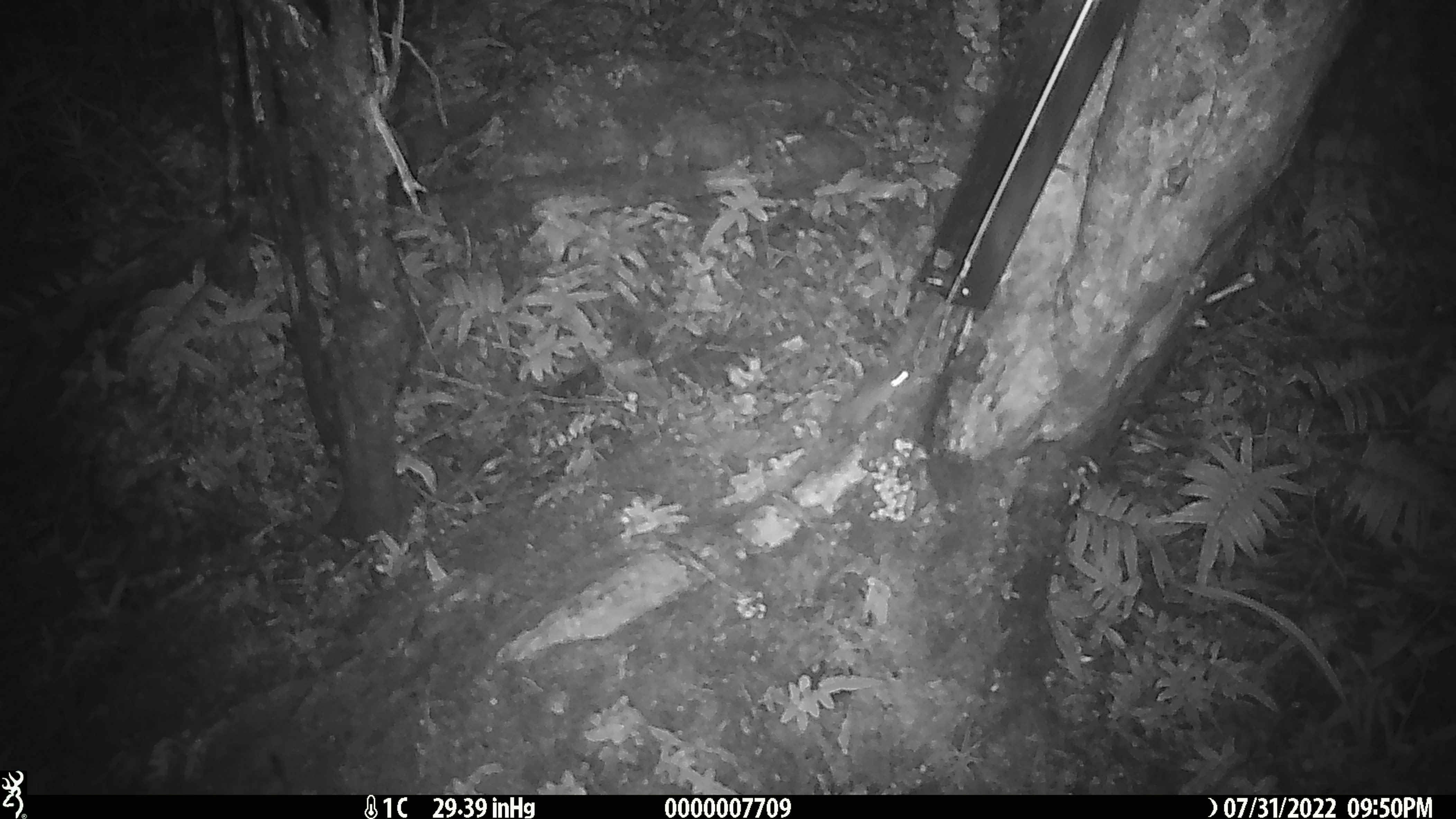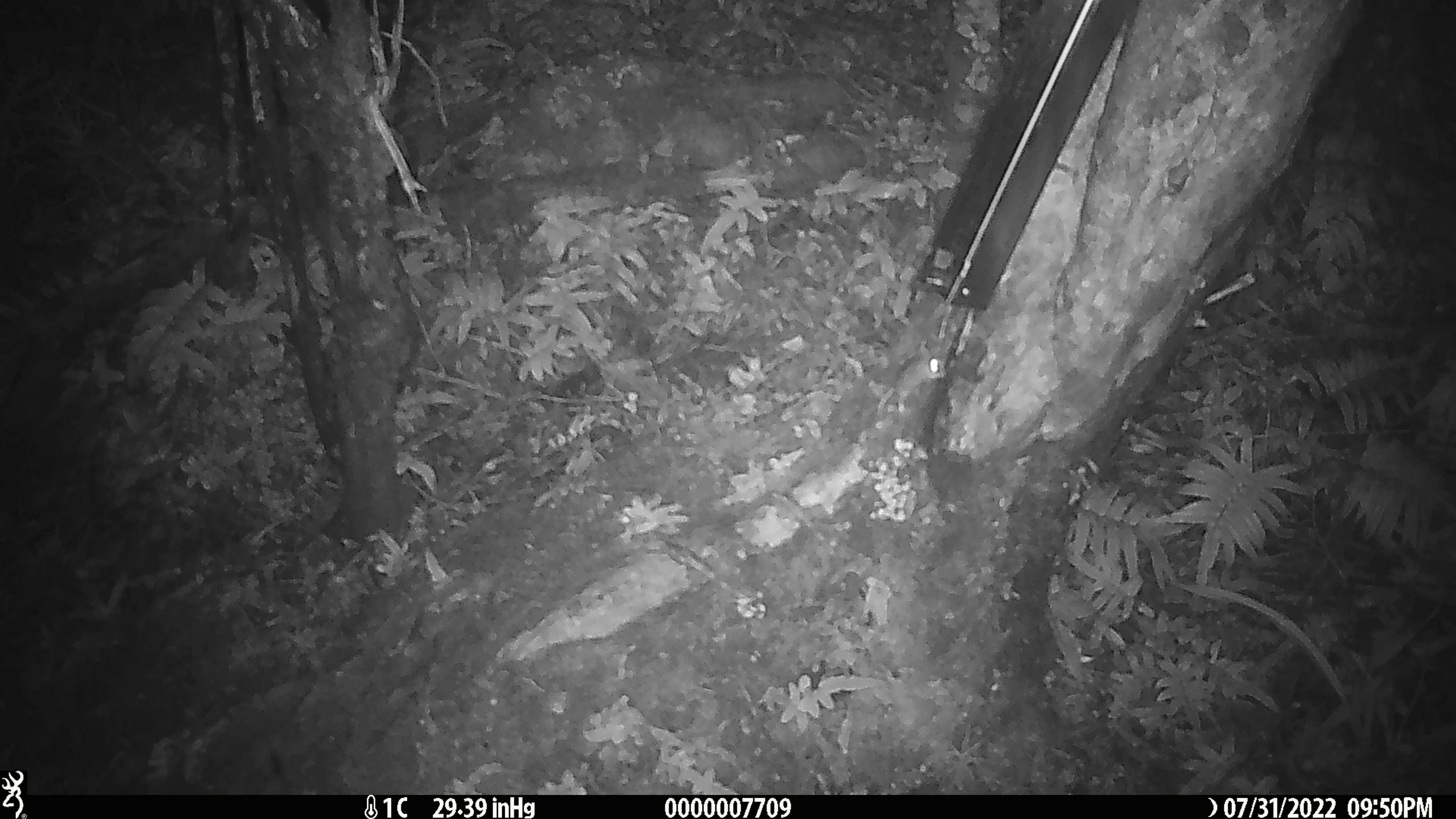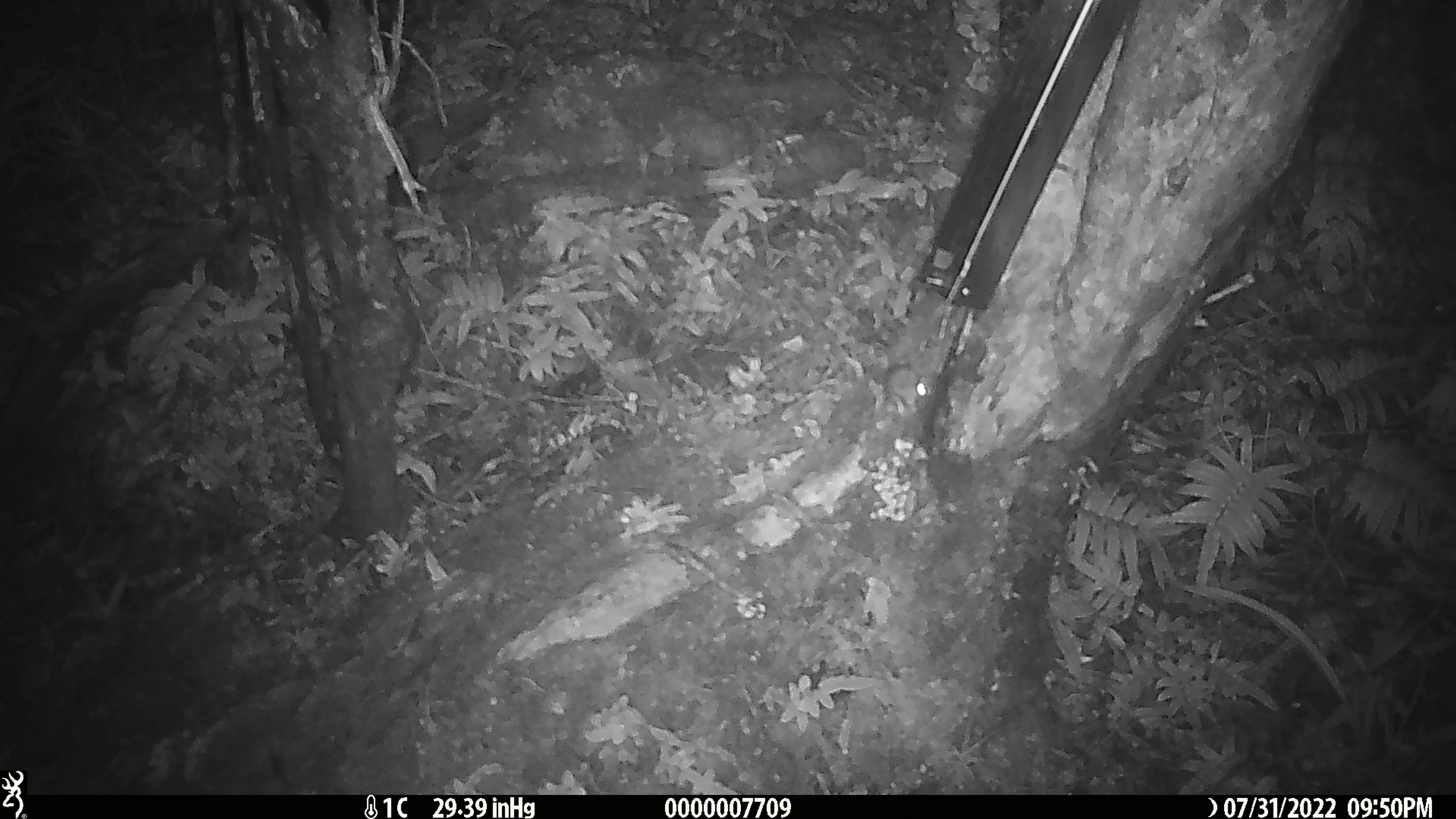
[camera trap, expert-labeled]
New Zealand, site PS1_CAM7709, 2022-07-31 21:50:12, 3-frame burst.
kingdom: Animalia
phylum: Chordata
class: Mammalia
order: Rodentia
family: Muridae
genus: Mus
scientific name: Mus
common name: mouse